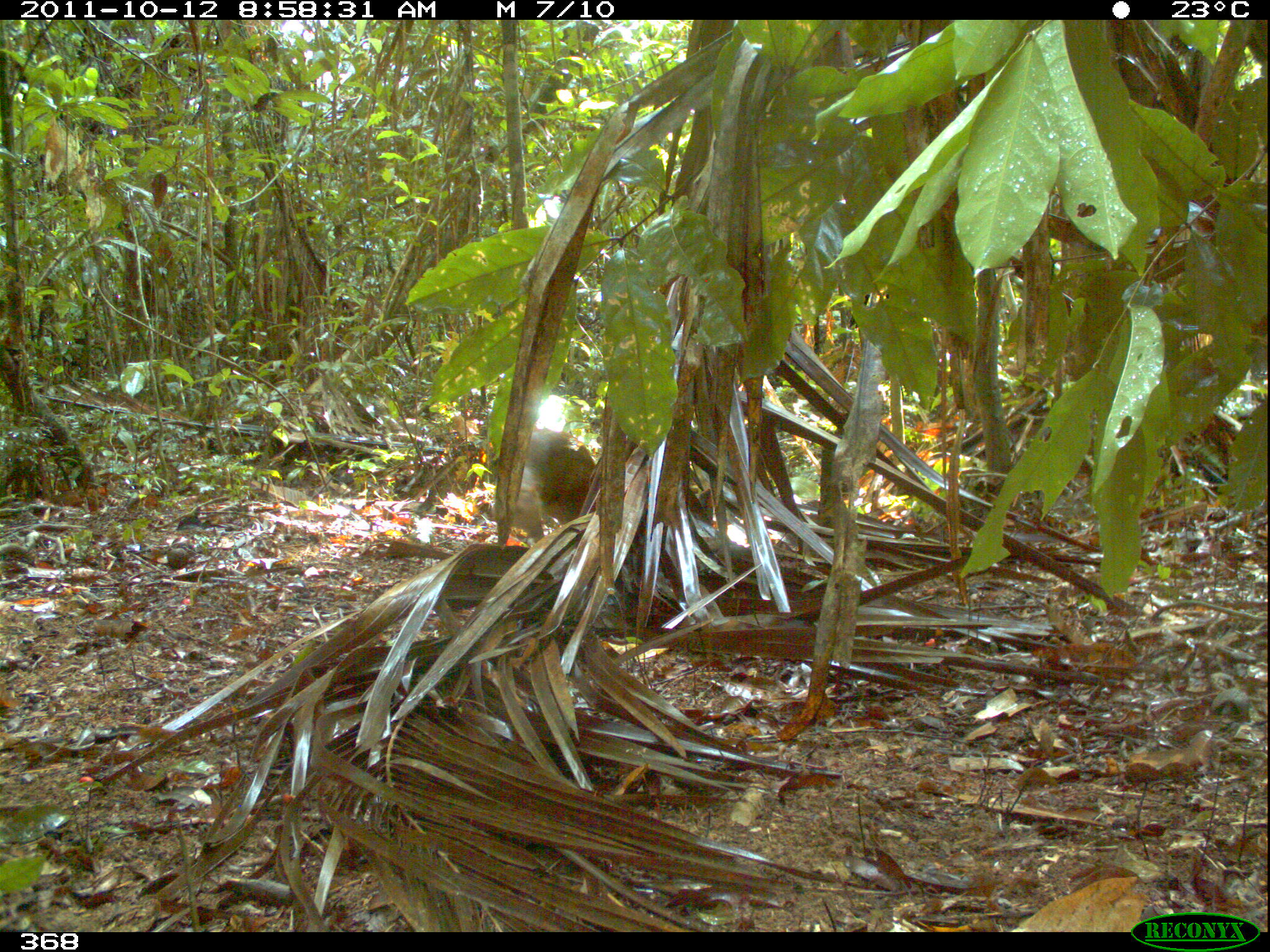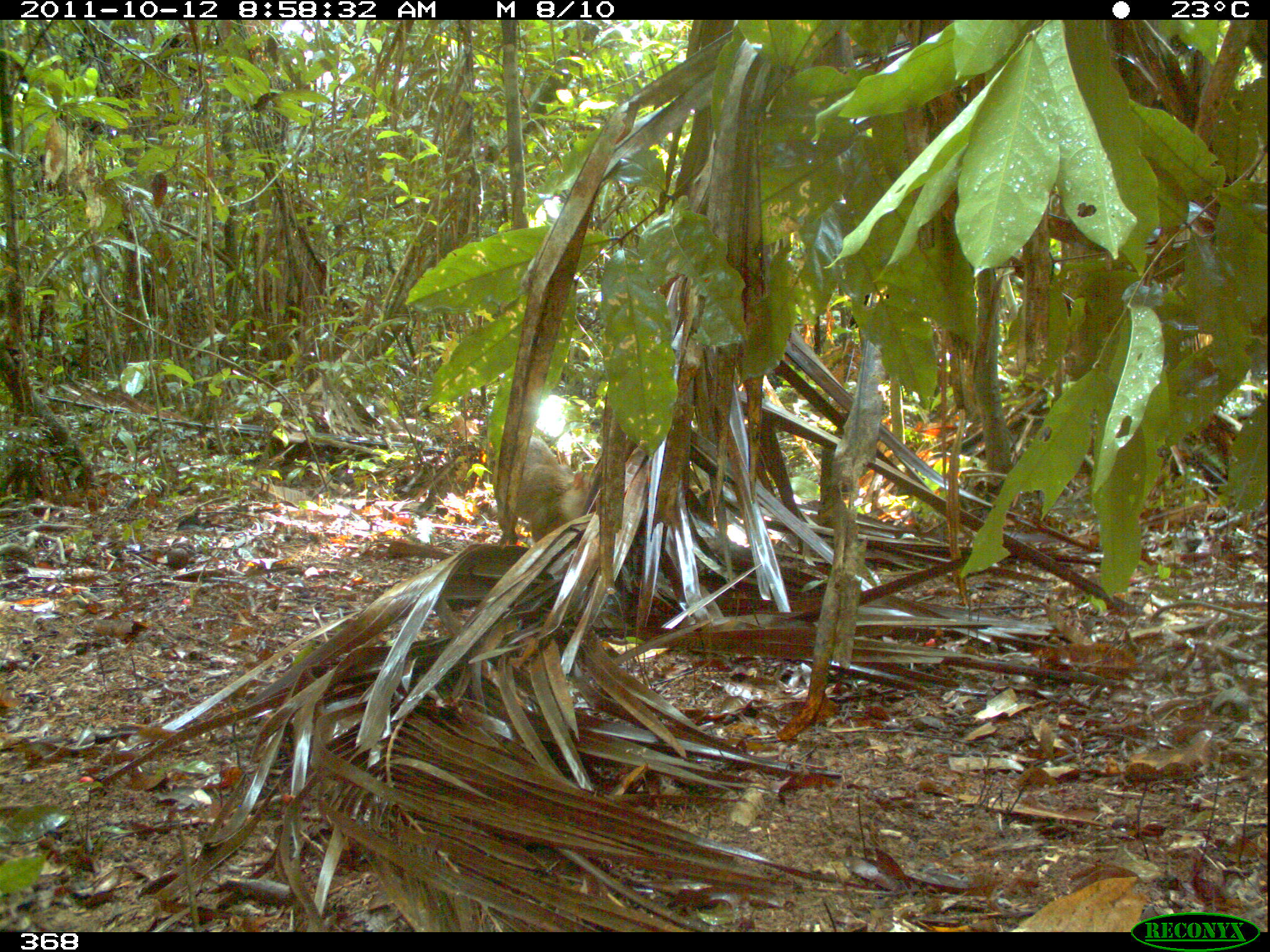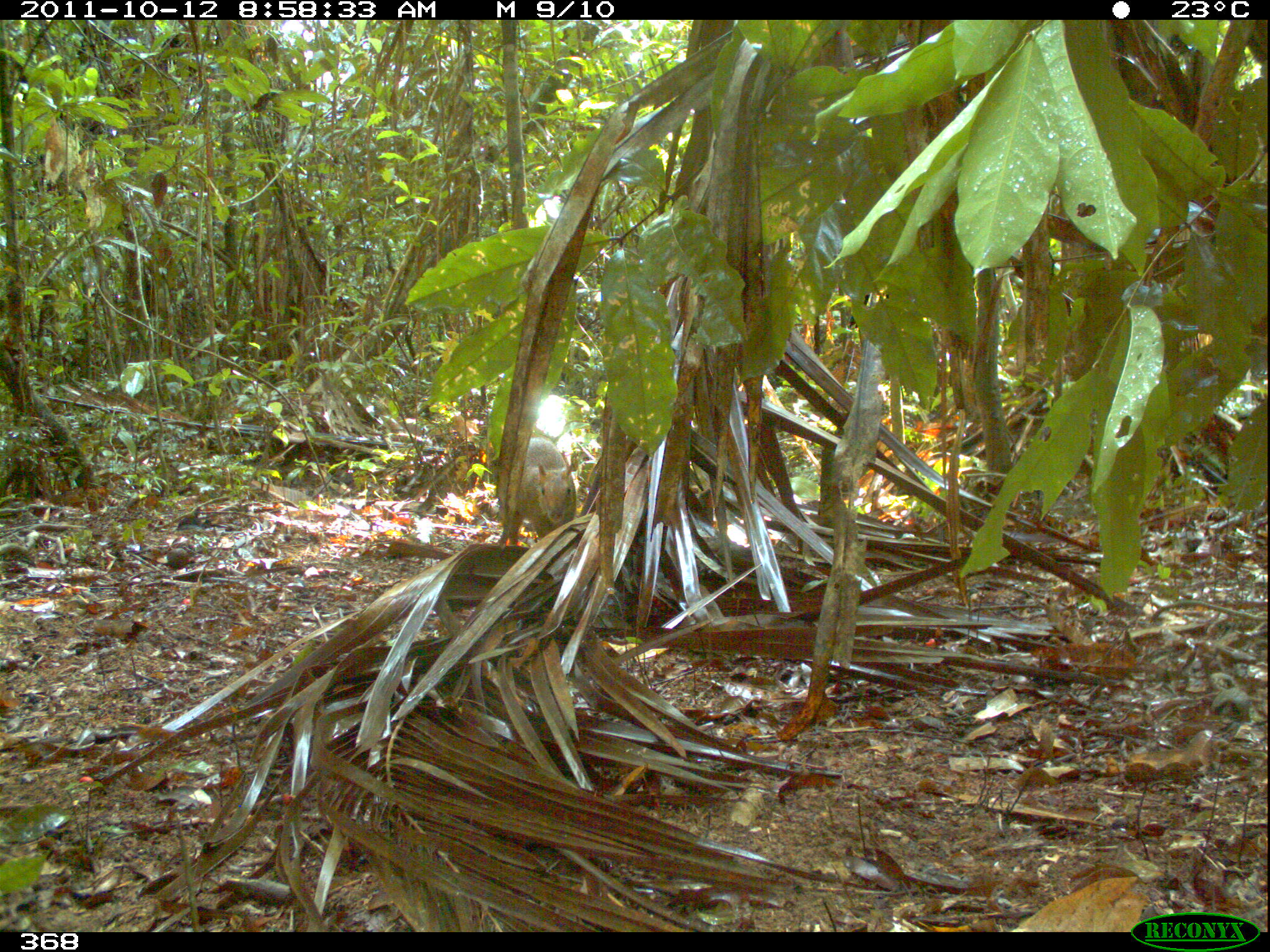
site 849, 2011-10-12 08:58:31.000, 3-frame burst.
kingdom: Animalia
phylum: Chordata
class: Mammalia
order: Rodentia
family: Dasyproctidae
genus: Dasyprocta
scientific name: Dasyprocta punctata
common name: central american agouti